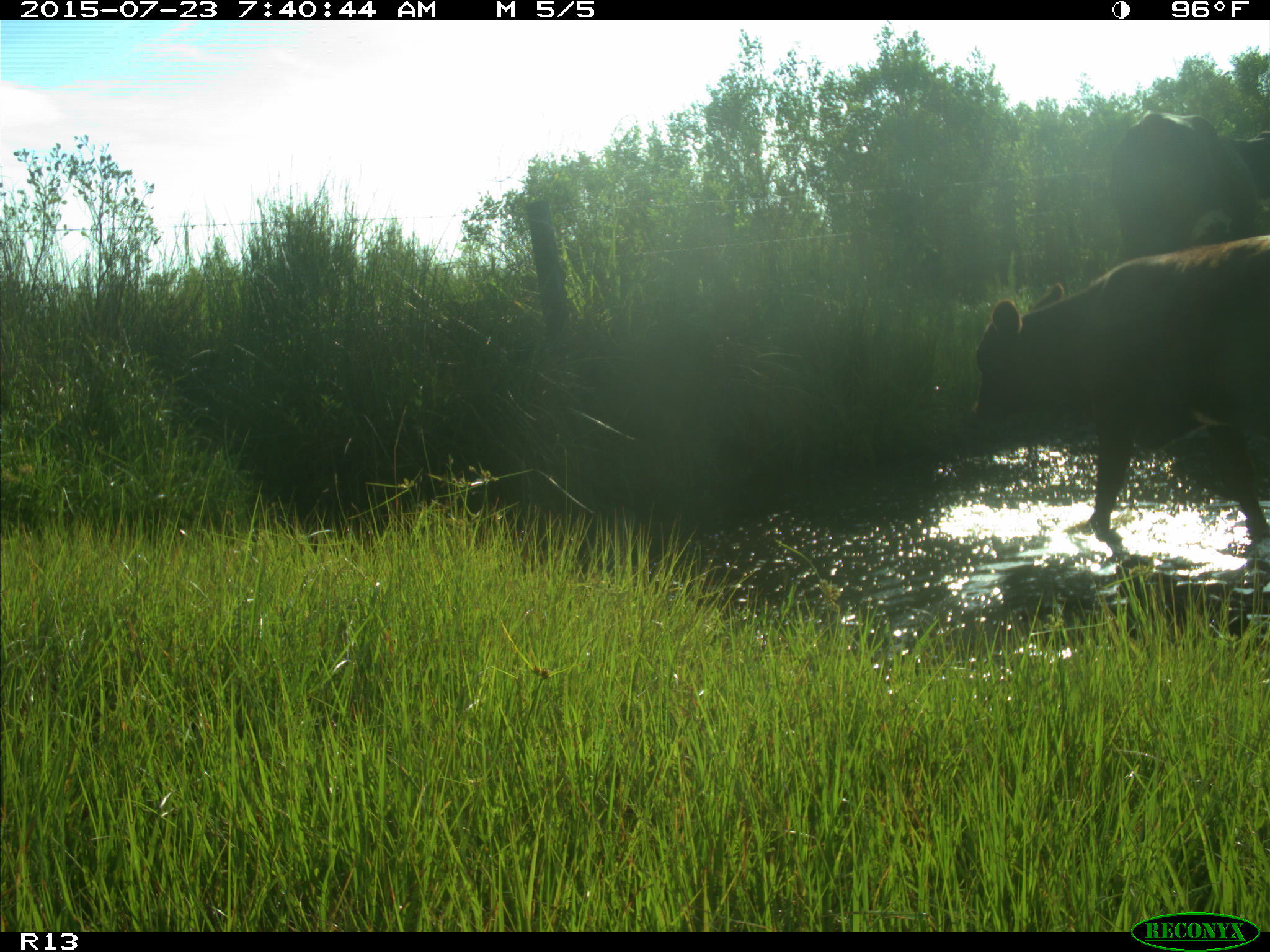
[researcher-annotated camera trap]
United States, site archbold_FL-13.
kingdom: Animalia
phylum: Chordata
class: Mammalia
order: Artiodactyla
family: Bovidae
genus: Bos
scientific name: Bos taurus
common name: domestic cow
Bos taurus (domestic cow).